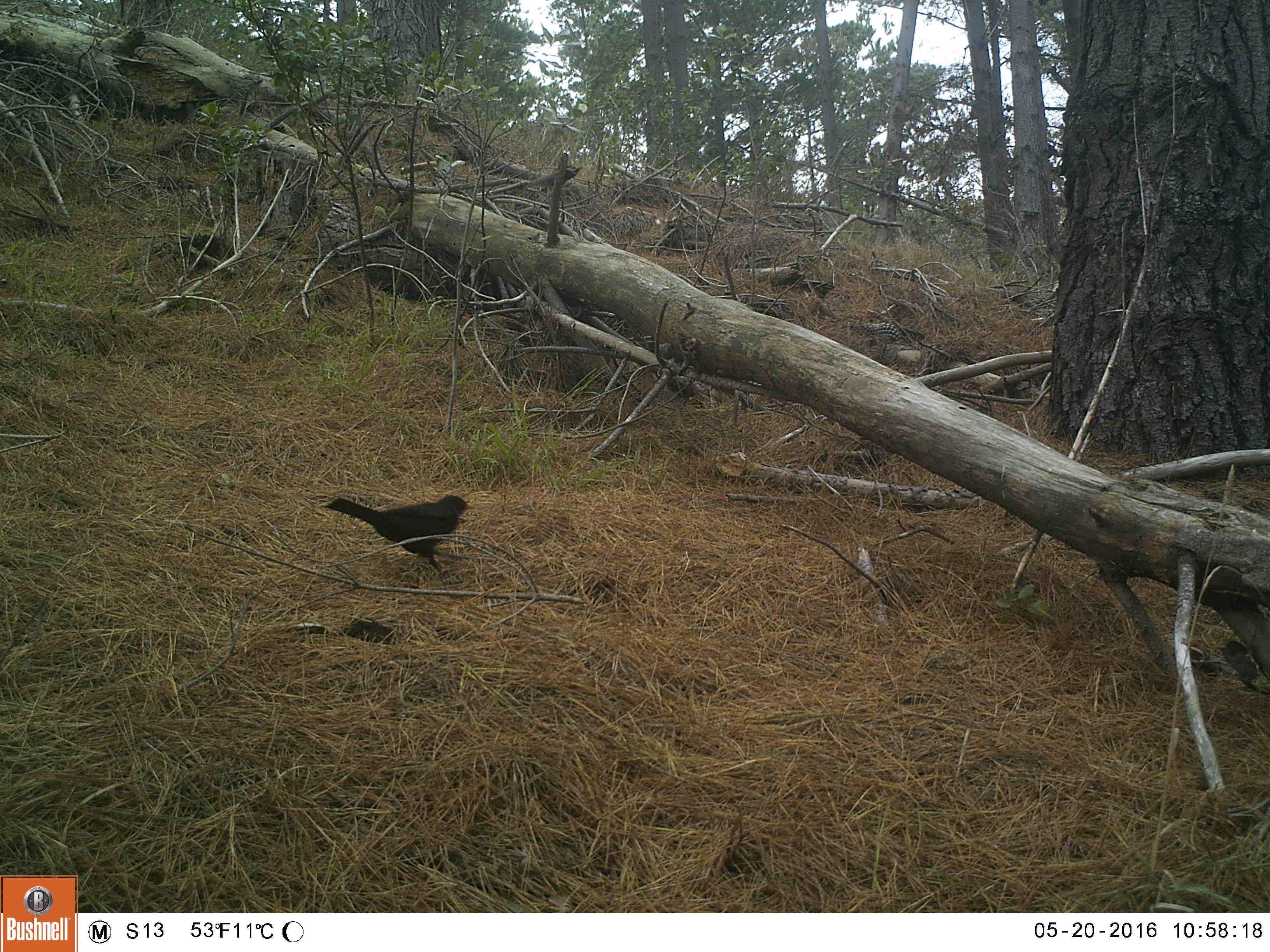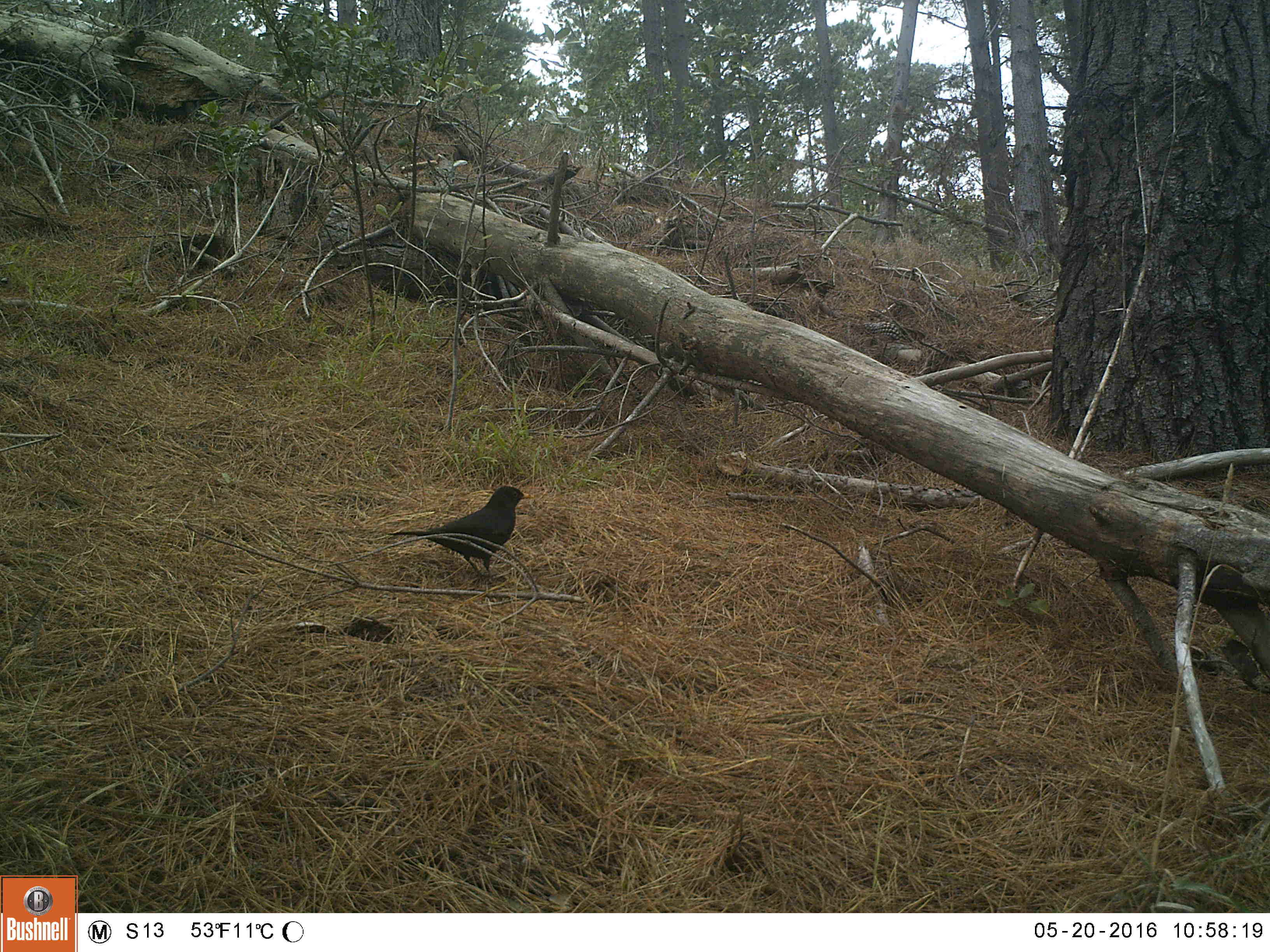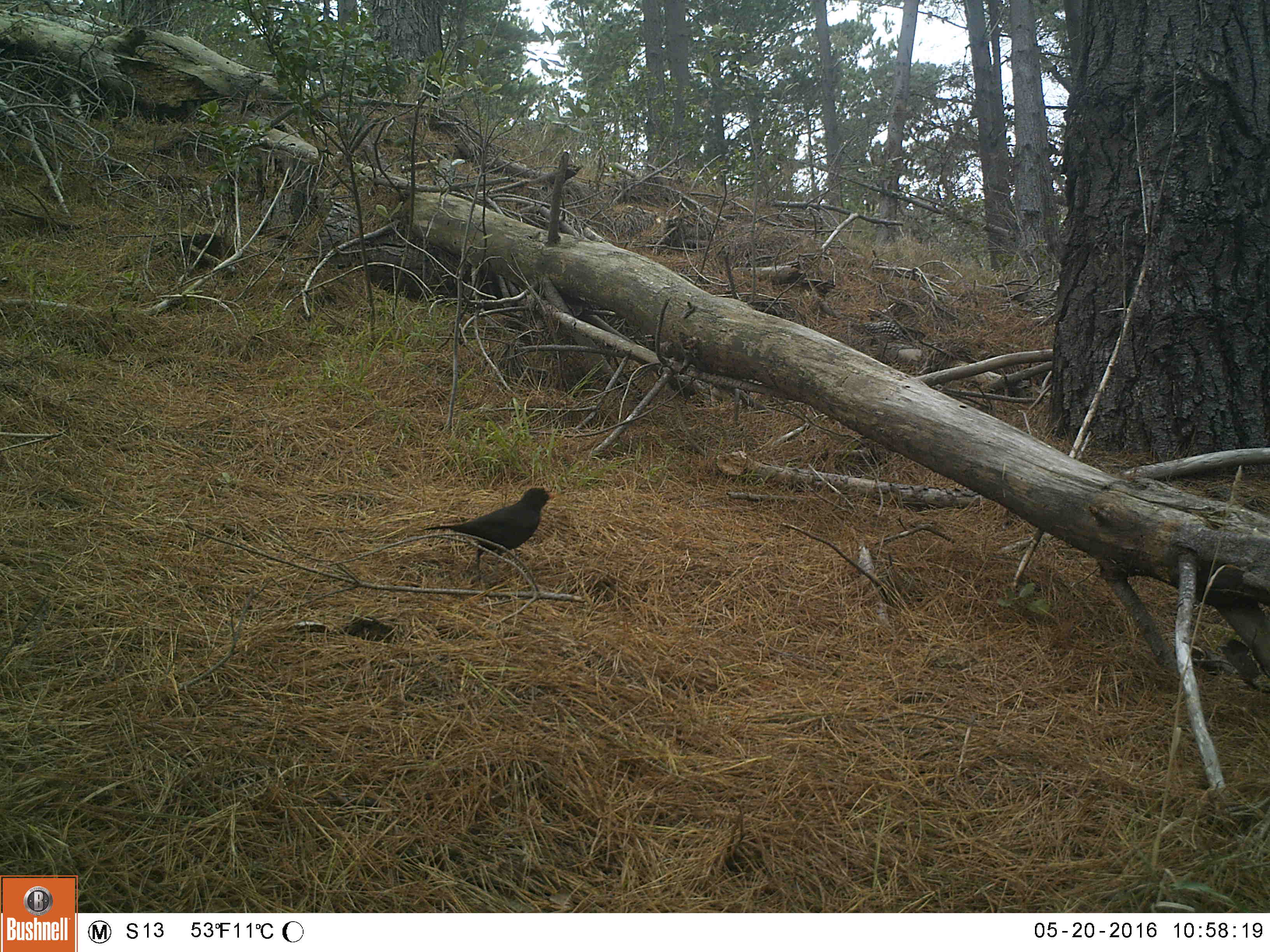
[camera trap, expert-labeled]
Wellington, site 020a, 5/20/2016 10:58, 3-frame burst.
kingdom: Animalia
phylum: Chordata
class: Aves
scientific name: Aves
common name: bird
Bird (Aves).